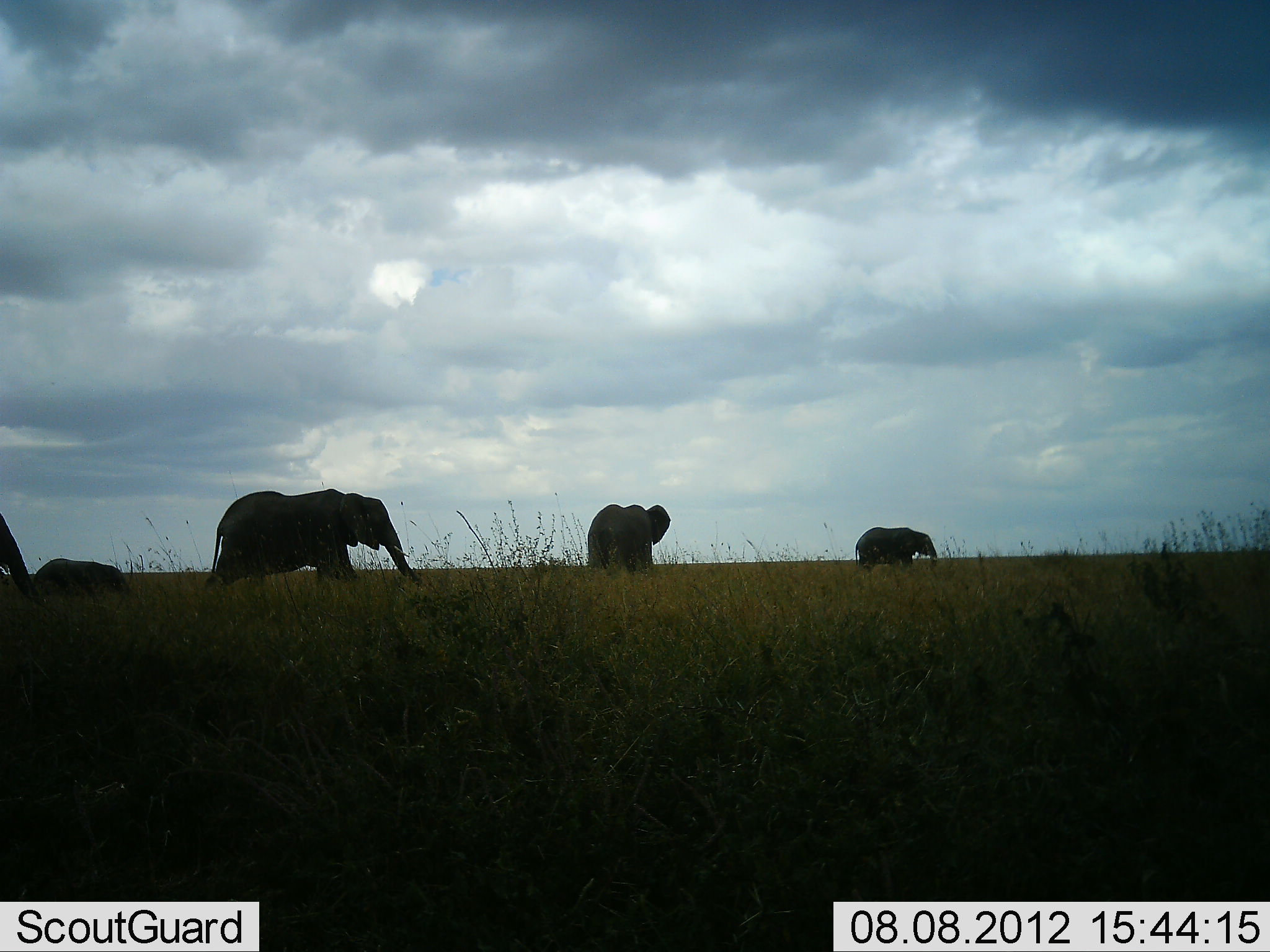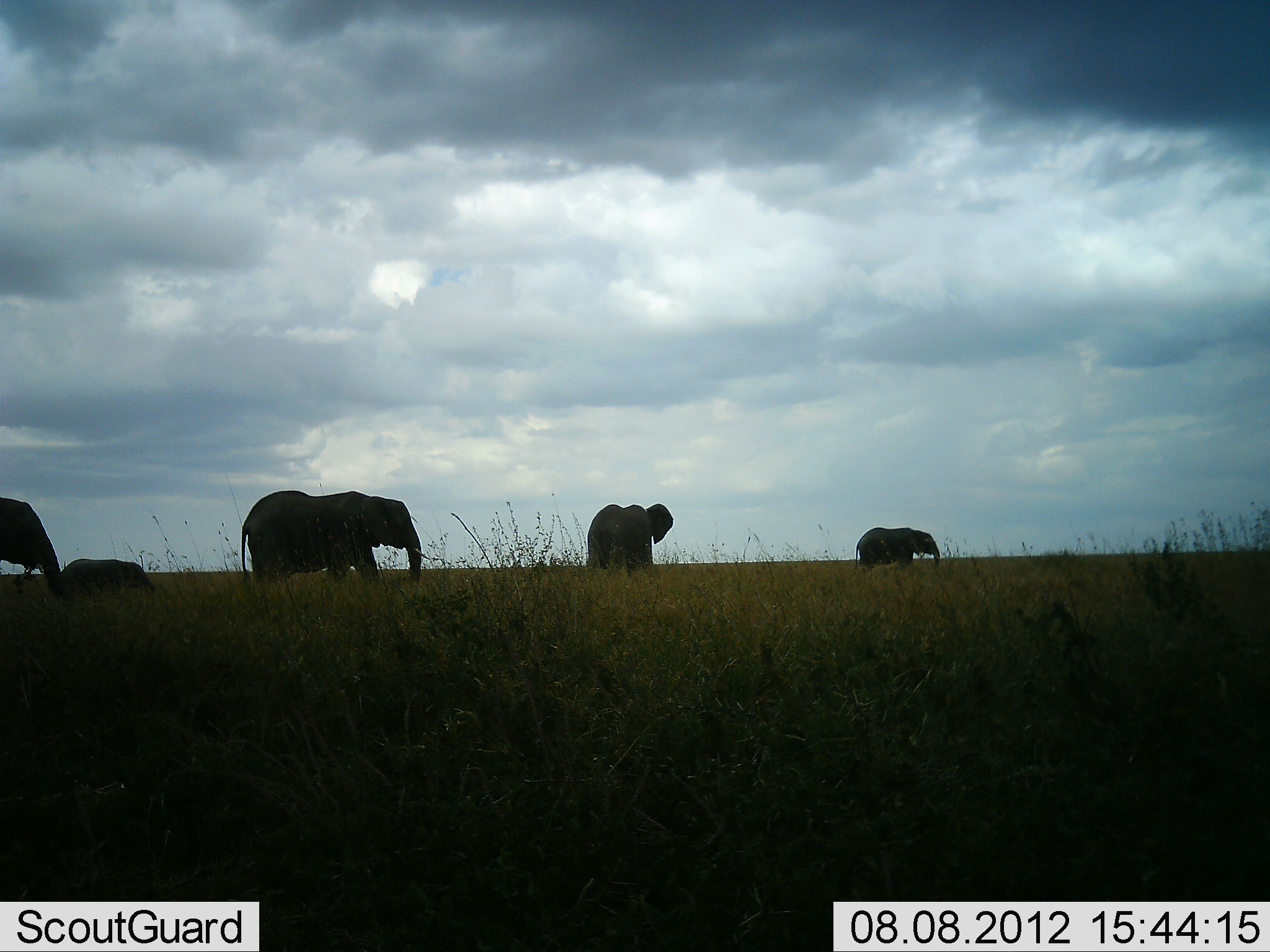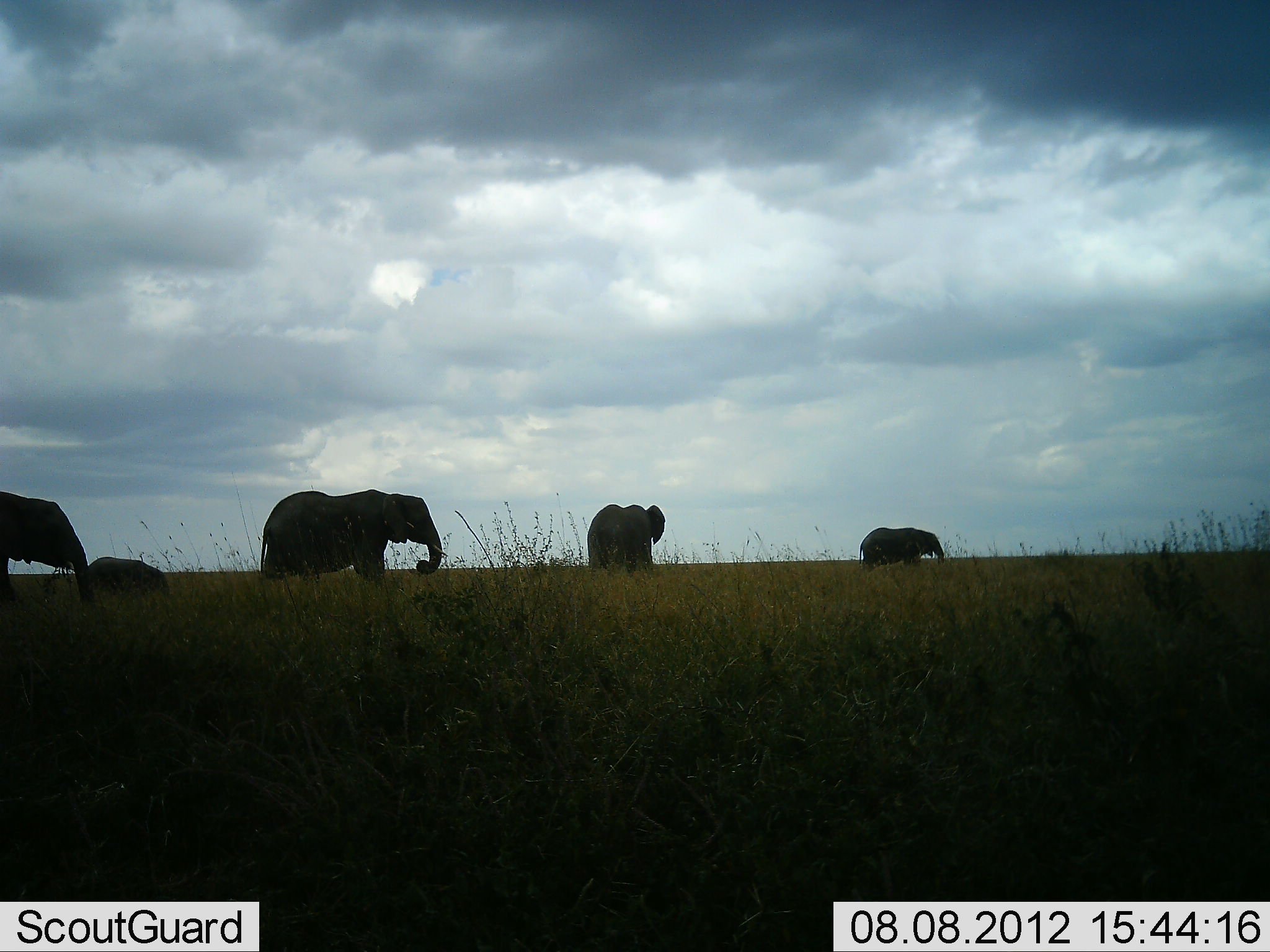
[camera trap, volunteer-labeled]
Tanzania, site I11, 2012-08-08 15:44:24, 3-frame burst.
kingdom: Animalia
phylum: Chordata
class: Mammalia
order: Proboscidea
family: Elephantidae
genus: Loxodonta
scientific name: Loxodonta africana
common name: african bush elephant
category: elephant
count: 5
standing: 30%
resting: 0%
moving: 90%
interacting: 0%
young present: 100%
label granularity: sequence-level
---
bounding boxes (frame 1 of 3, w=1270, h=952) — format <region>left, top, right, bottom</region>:
animal: <region>200, 488, 418, 594</region>; <region>587, 504, 672, 570</region>; <region>855, 526, 938, 568</region>; <region>0, 512, 35, 604</region>; <region>35, 558, 126, 593</region>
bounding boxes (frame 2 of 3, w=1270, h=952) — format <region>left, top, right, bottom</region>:
animal: <region>241, 490, 428, 581</region>; <region>0, 498, 64, 603</region>; <region>586, 503, 674, 570</region>; <region>855, 527, 941, 570</region>; <region>61, 558, 154, 591</region>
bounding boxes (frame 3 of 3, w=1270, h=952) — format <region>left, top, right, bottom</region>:
animal: <region>259, 488, 449, 580</region>; <region>0, 491, 90, 604</region>; <region>587, 503, 667, 570</region>; <region>858, 526, 944, 567</region>; <region>88, 557, 169, 592</region>